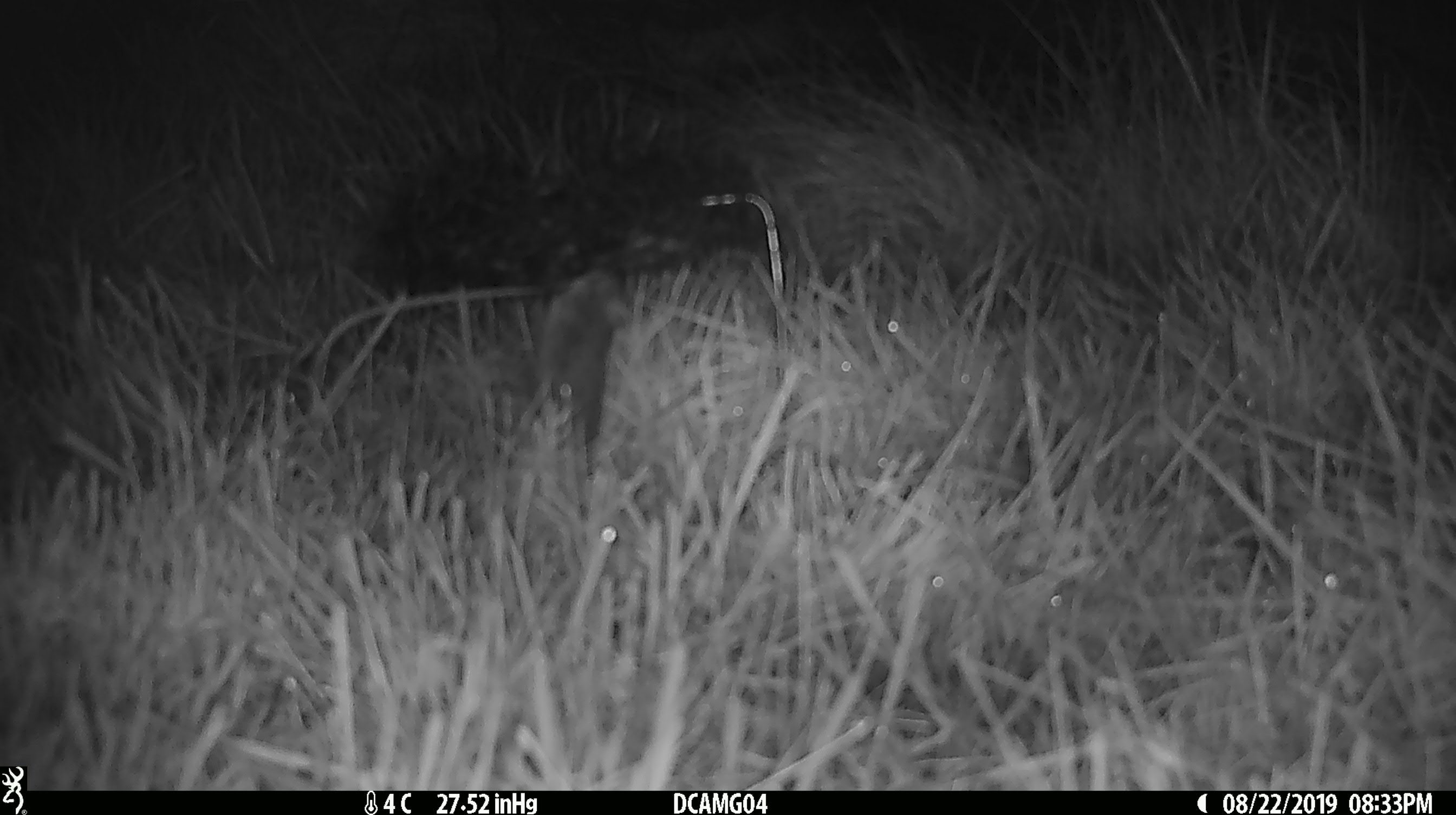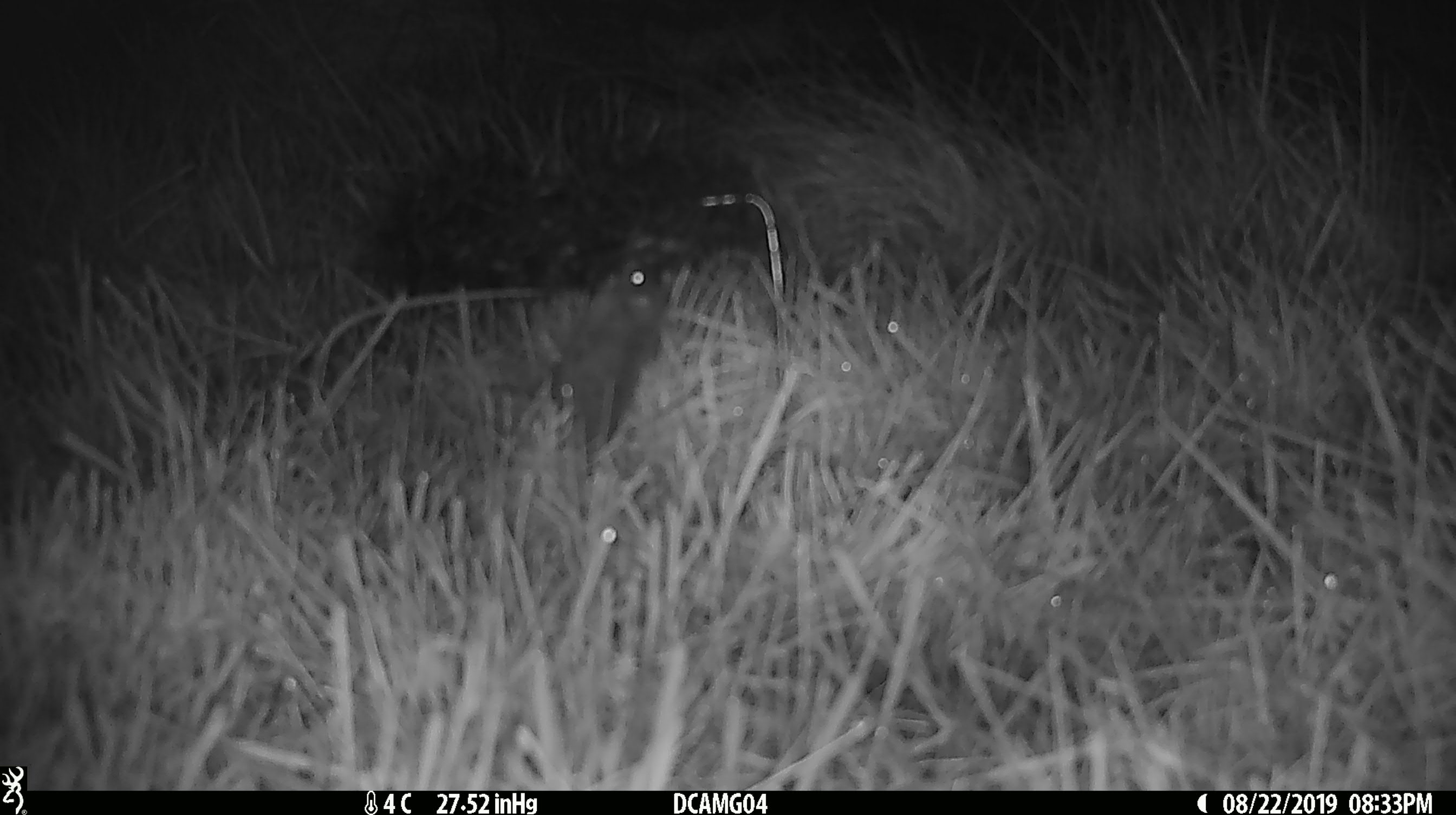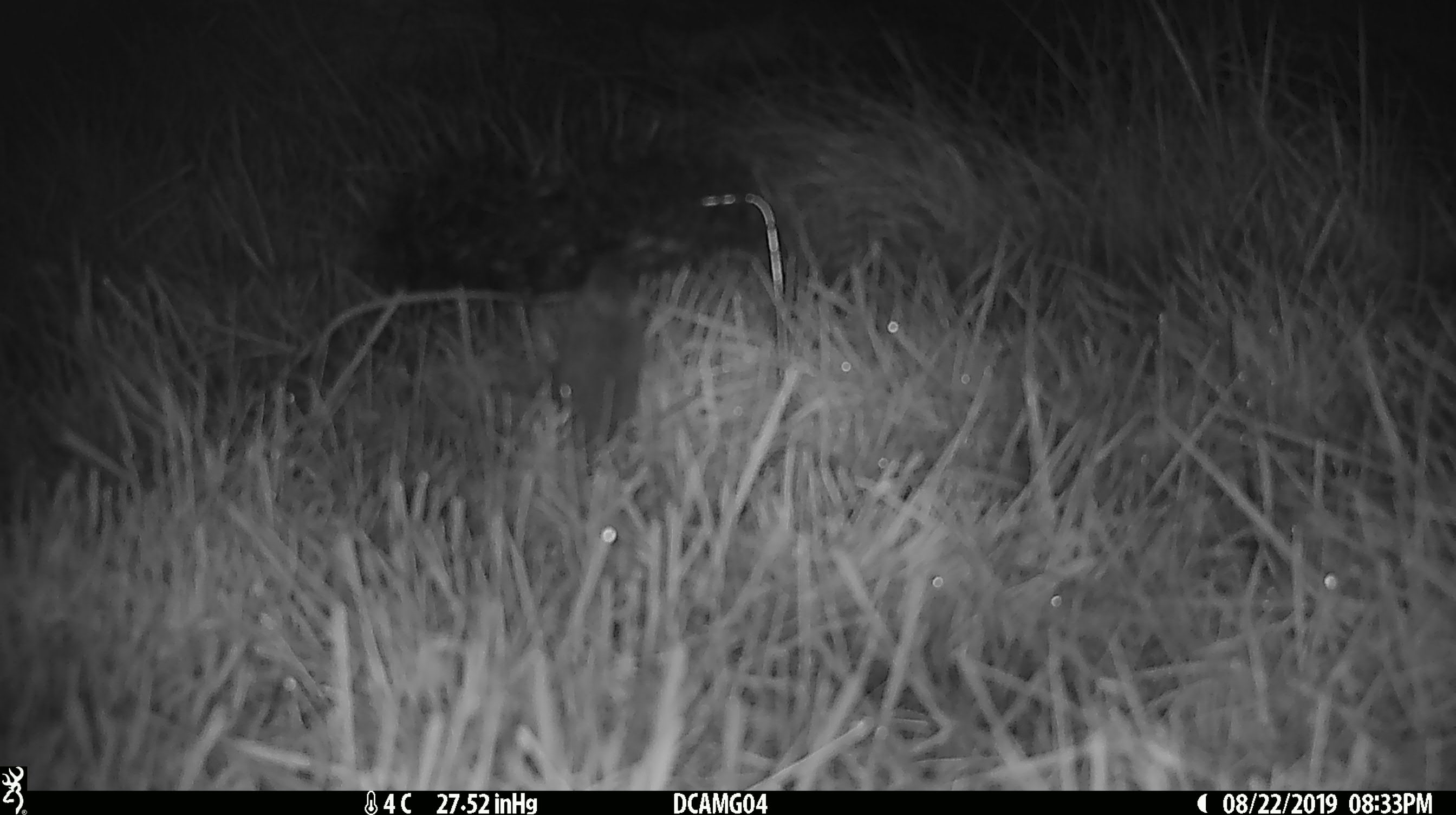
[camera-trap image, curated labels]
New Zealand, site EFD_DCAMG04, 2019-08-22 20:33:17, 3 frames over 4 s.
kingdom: Animalia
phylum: Chordata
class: Mammalia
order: Rodentia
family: Muridae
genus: Mus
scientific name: Mus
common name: mouse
Mouse (Mus).